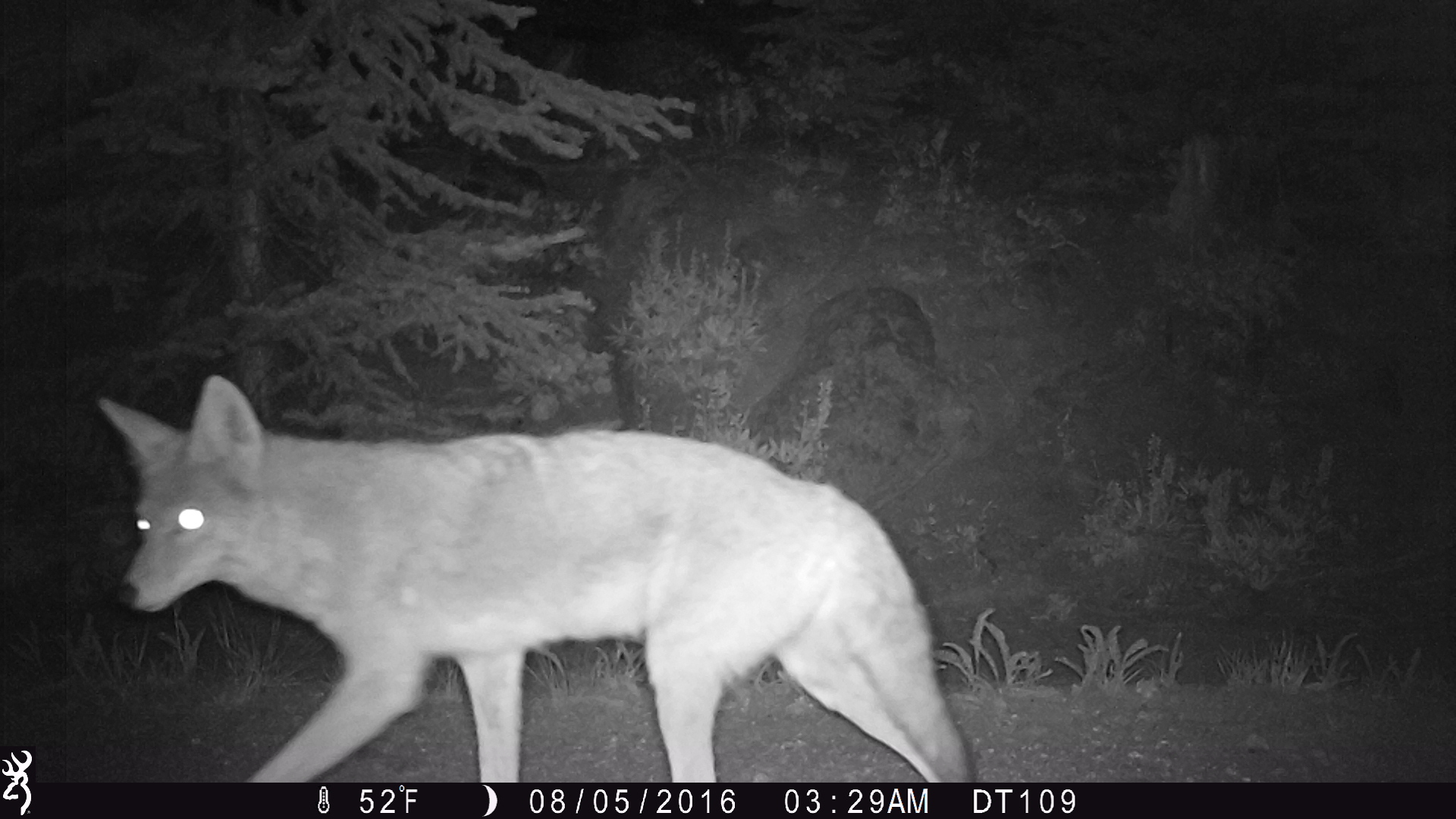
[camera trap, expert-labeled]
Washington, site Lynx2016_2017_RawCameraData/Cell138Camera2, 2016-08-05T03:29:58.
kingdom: Animalia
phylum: Chordata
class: Mammalia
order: Carnivora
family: Canidae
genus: Canis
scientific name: Canis latrans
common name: coyote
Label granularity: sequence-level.